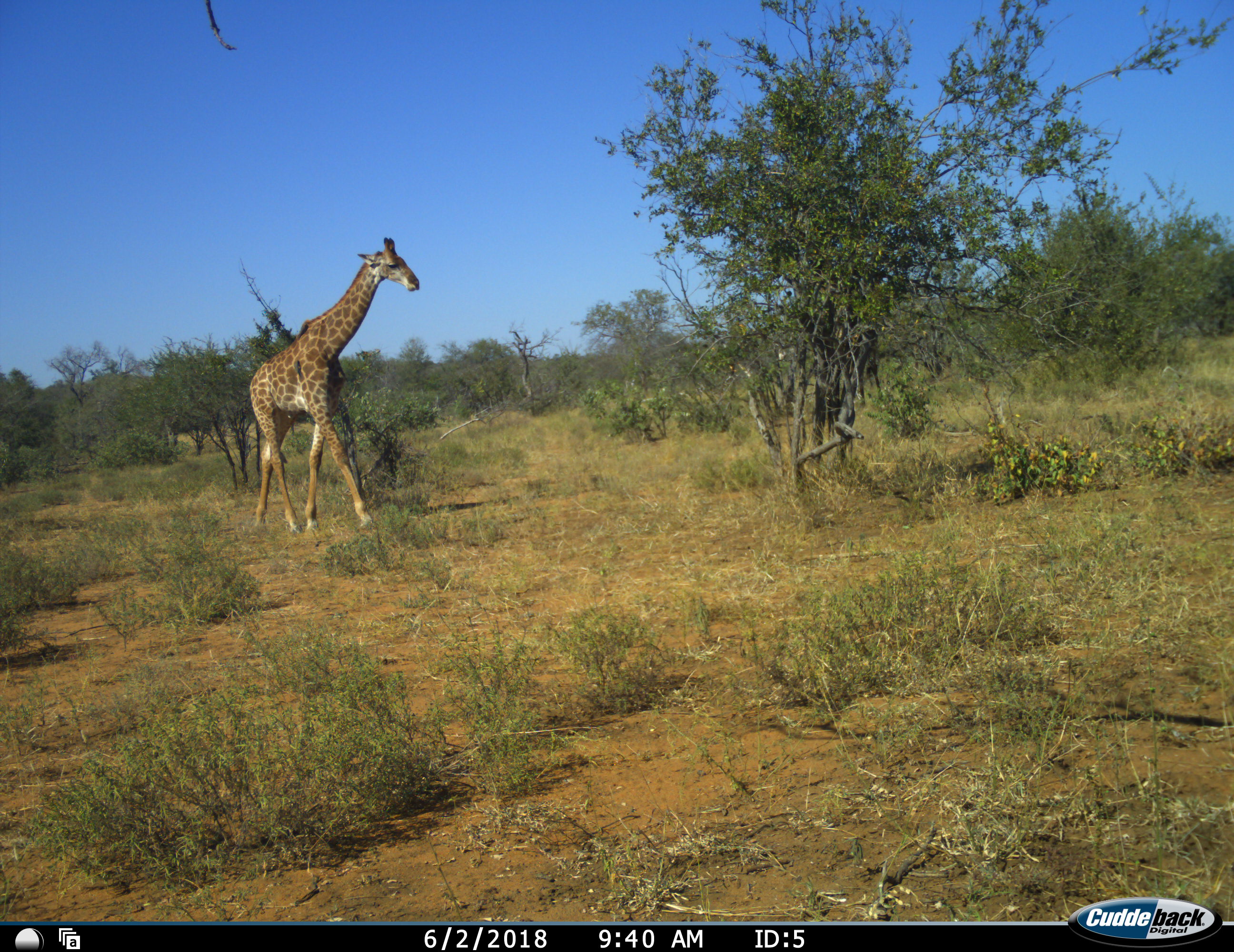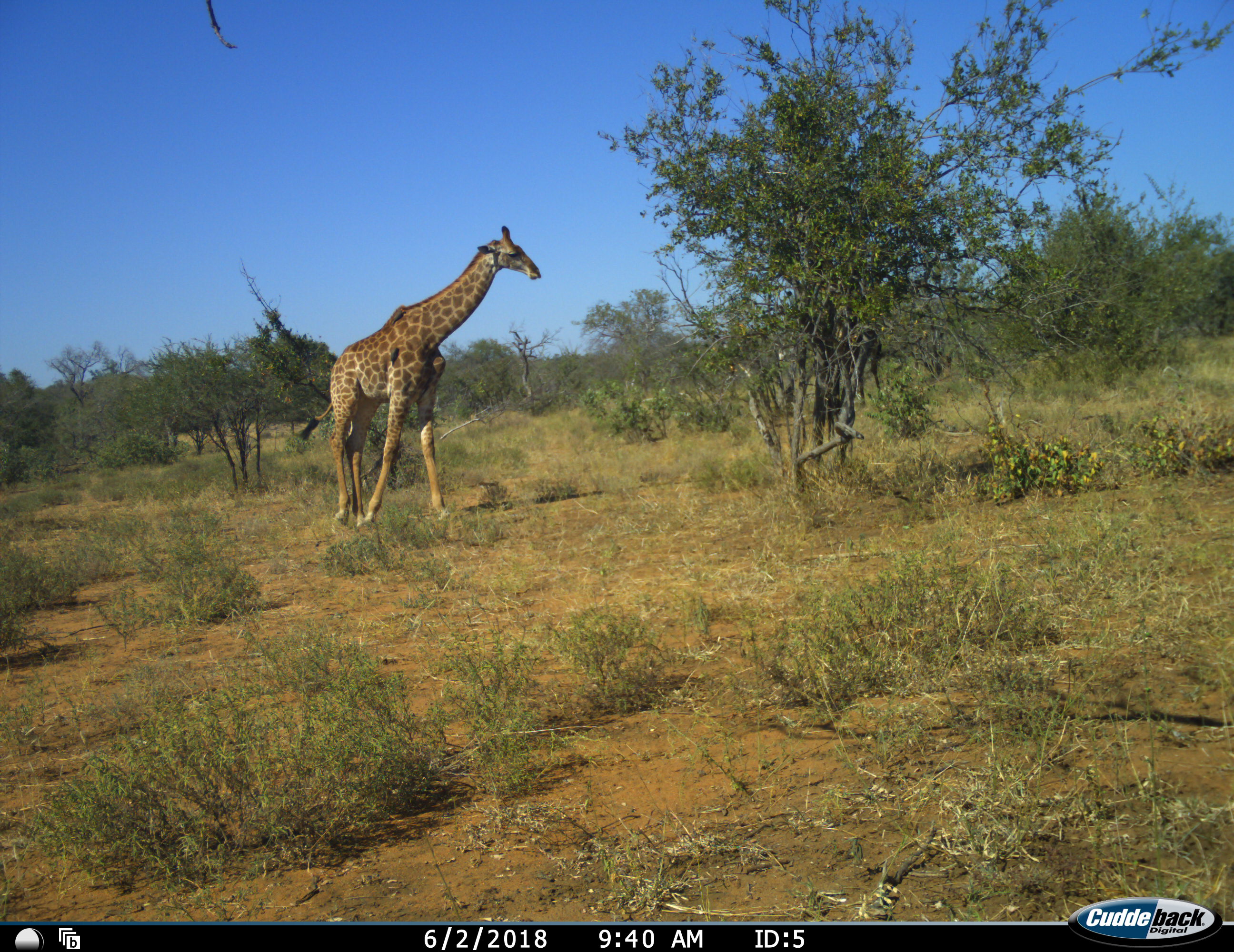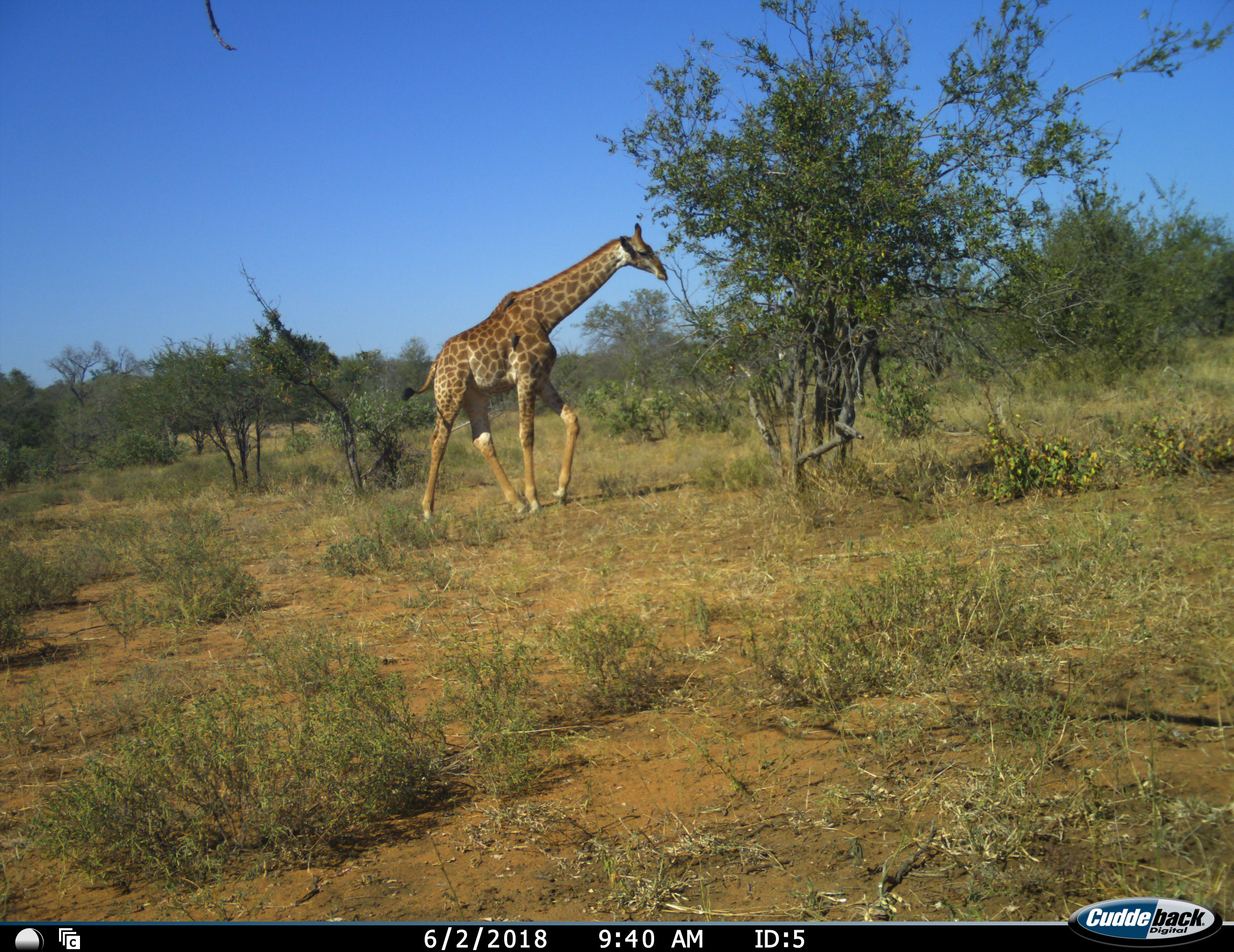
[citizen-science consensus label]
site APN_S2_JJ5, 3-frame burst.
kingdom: Animalia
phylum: Chordata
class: Mammalia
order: Artiodactyla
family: Giraffidae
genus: Giraffa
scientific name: Giraffa camelopardalis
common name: giraffe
Giraffe (Giraffa camelopardalis), count 1. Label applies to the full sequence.